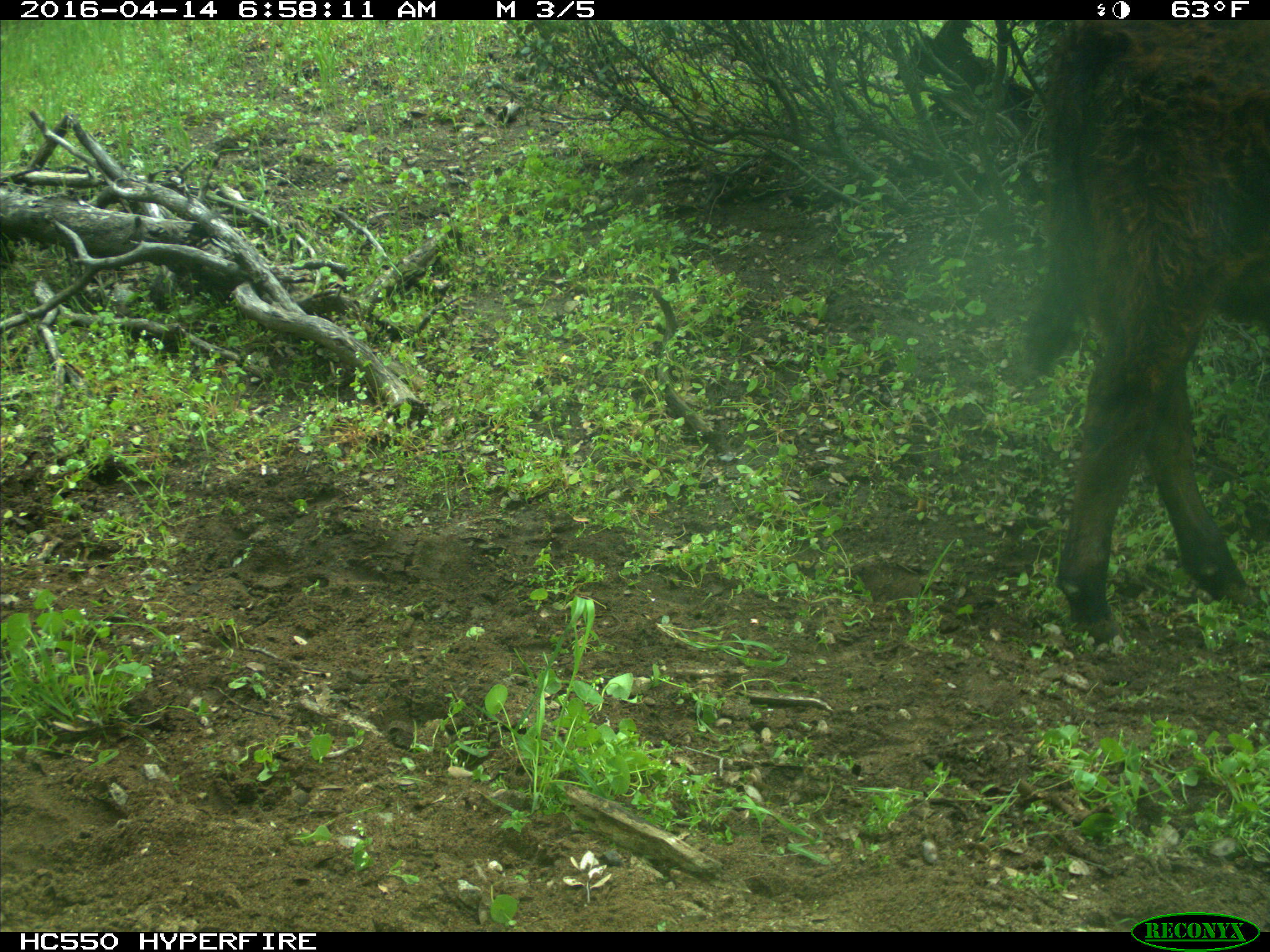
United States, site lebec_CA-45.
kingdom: Animalia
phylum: Chordata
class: Mammalia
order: Artiodactyla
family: Bovidae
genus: Bos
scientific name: Bos taurus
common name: domestic cow